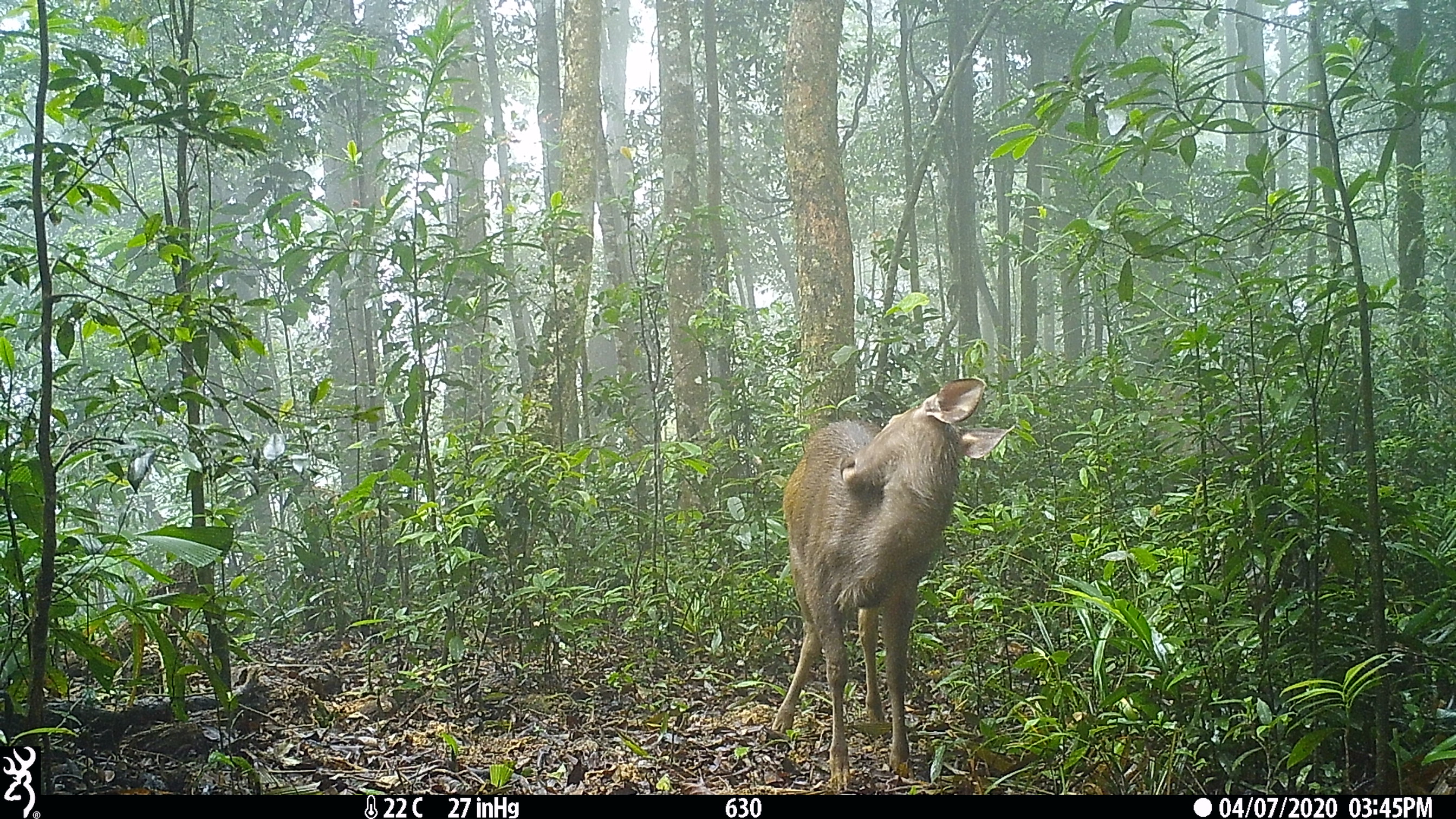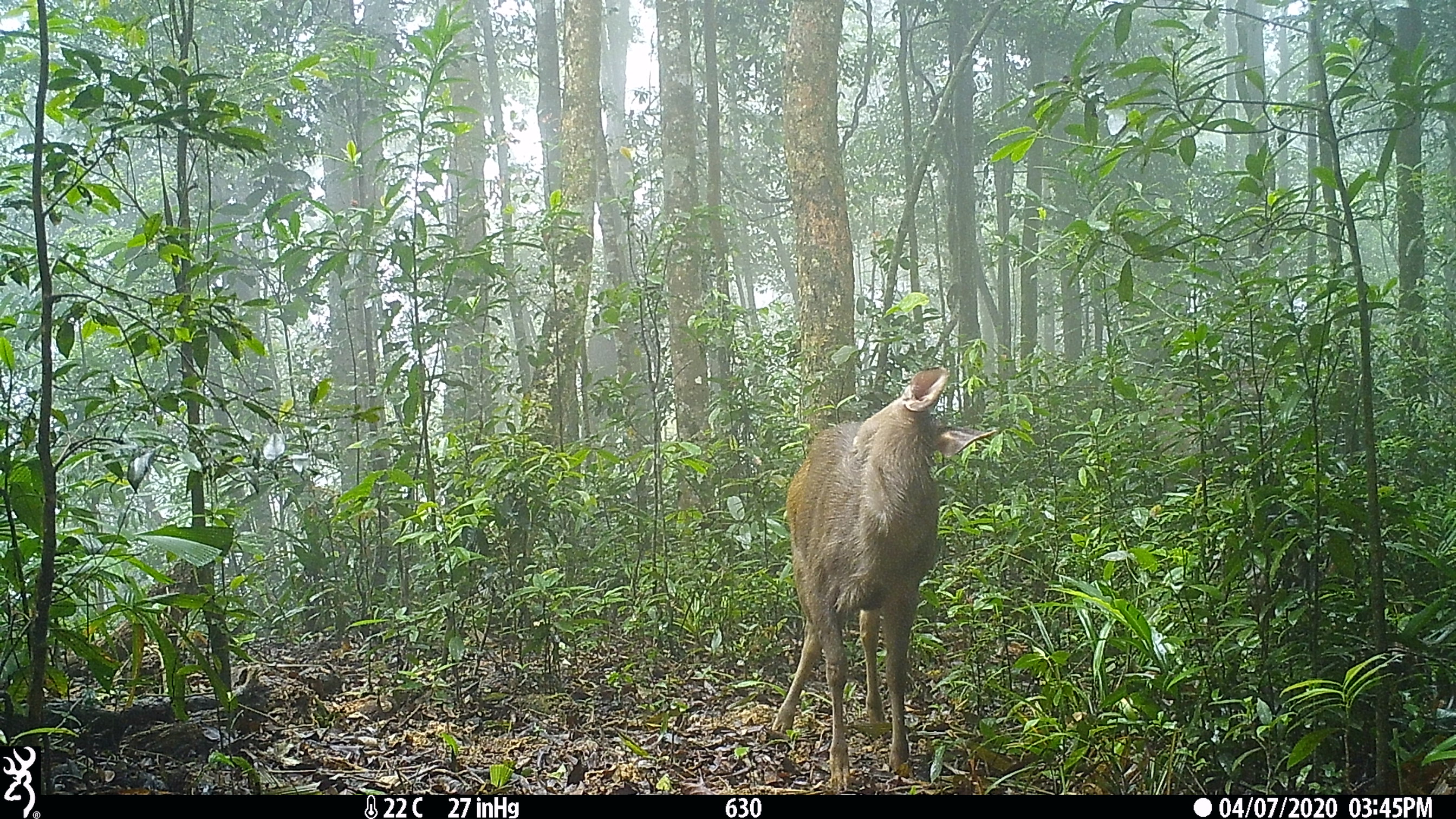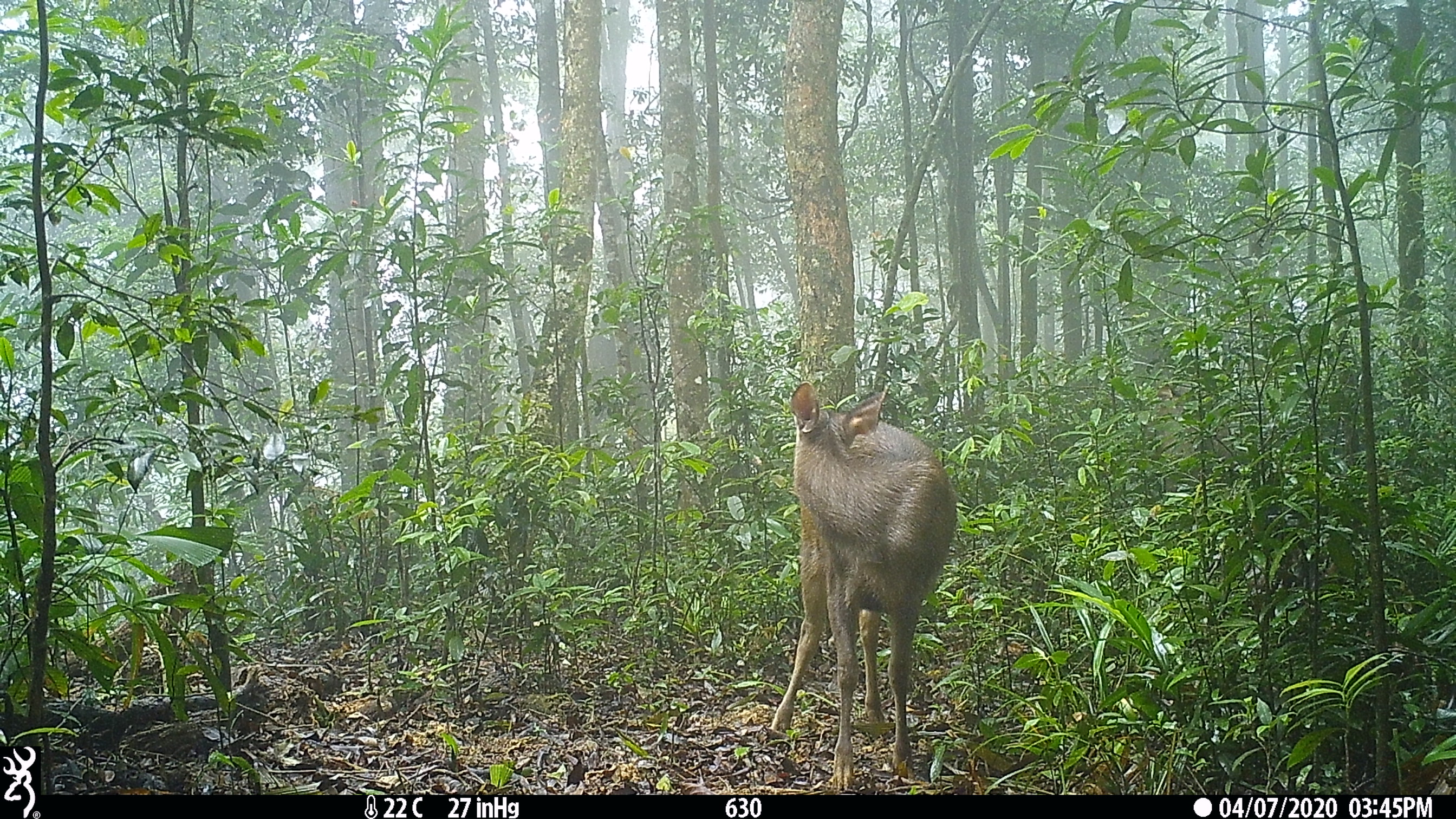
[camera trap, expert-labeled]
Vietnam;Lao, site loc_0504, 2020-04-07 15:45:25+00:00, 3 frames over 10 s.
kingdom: Animalia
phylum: Chordata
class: Mammalia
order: Artiodactyla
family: Cervidae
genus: Rusa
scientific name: Rusa unicolor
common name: sambar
Sambar (Rusa unicolor). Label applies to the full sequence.